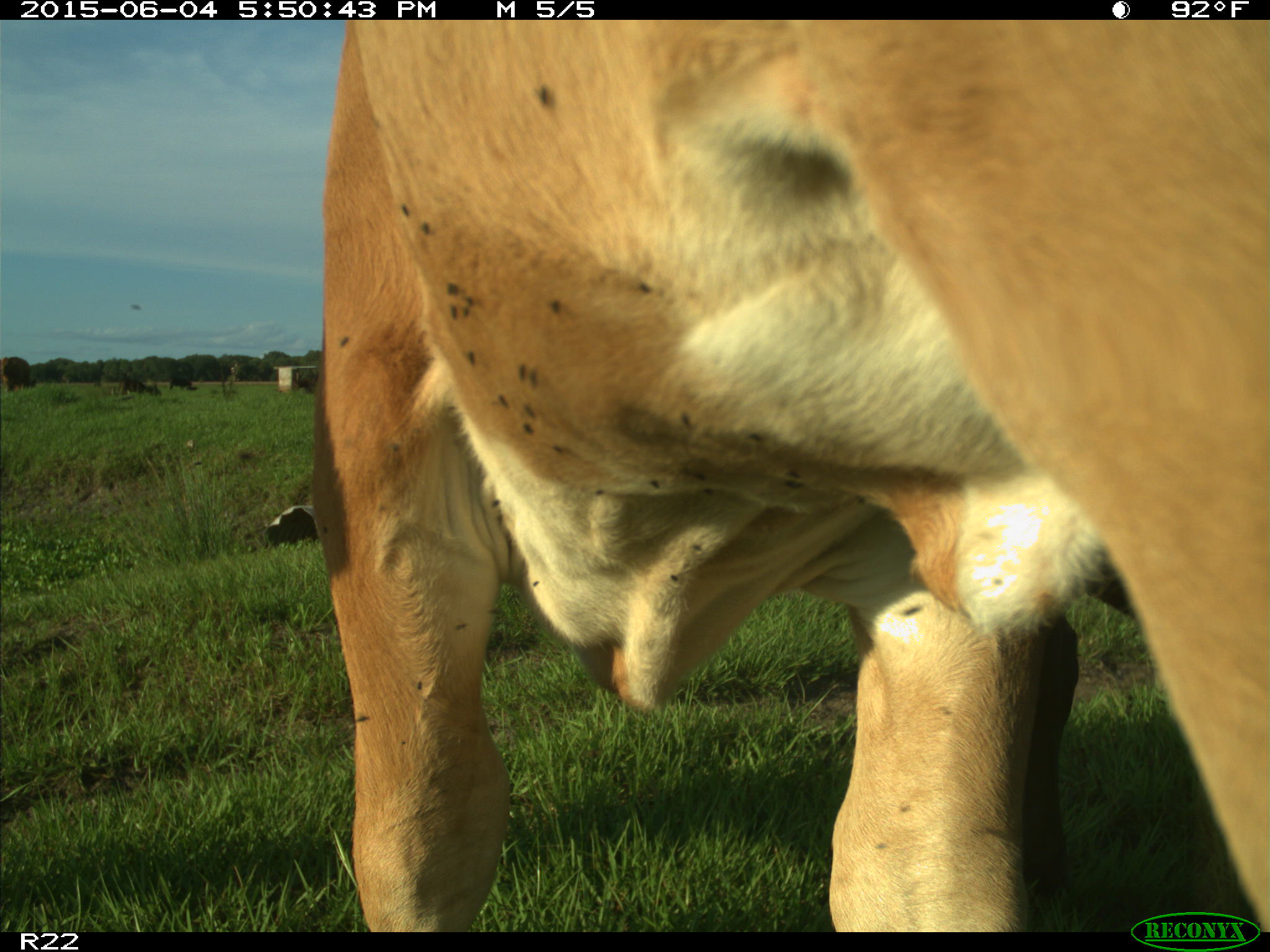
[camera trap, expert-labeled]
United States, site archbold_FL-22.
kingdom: Animalia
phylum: Chordata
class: Mammalia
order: Artiodactyla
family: Bovidae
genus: Bos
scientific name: Bos taurus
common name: domestic cow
Bos taurus (domestic cow).